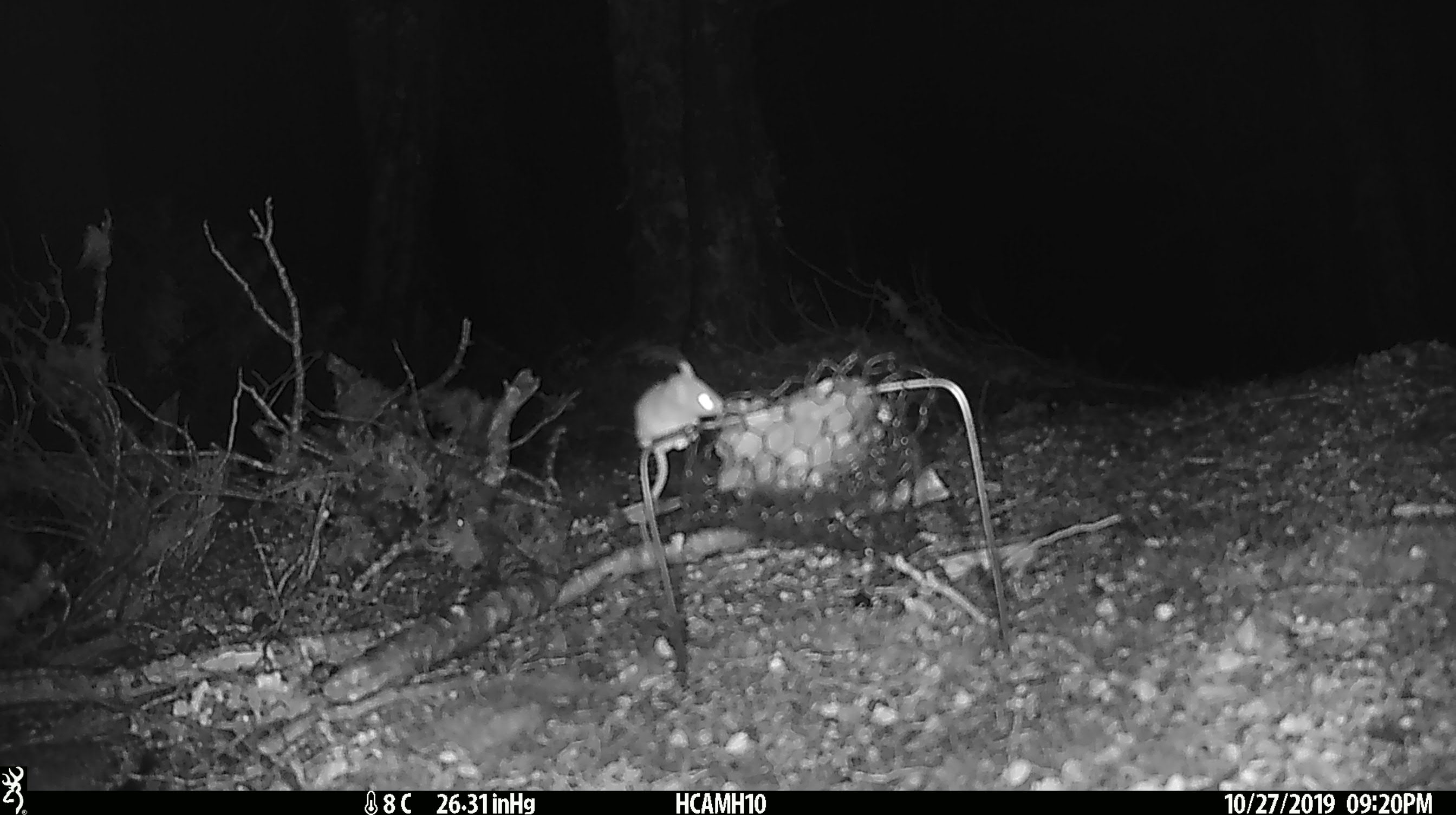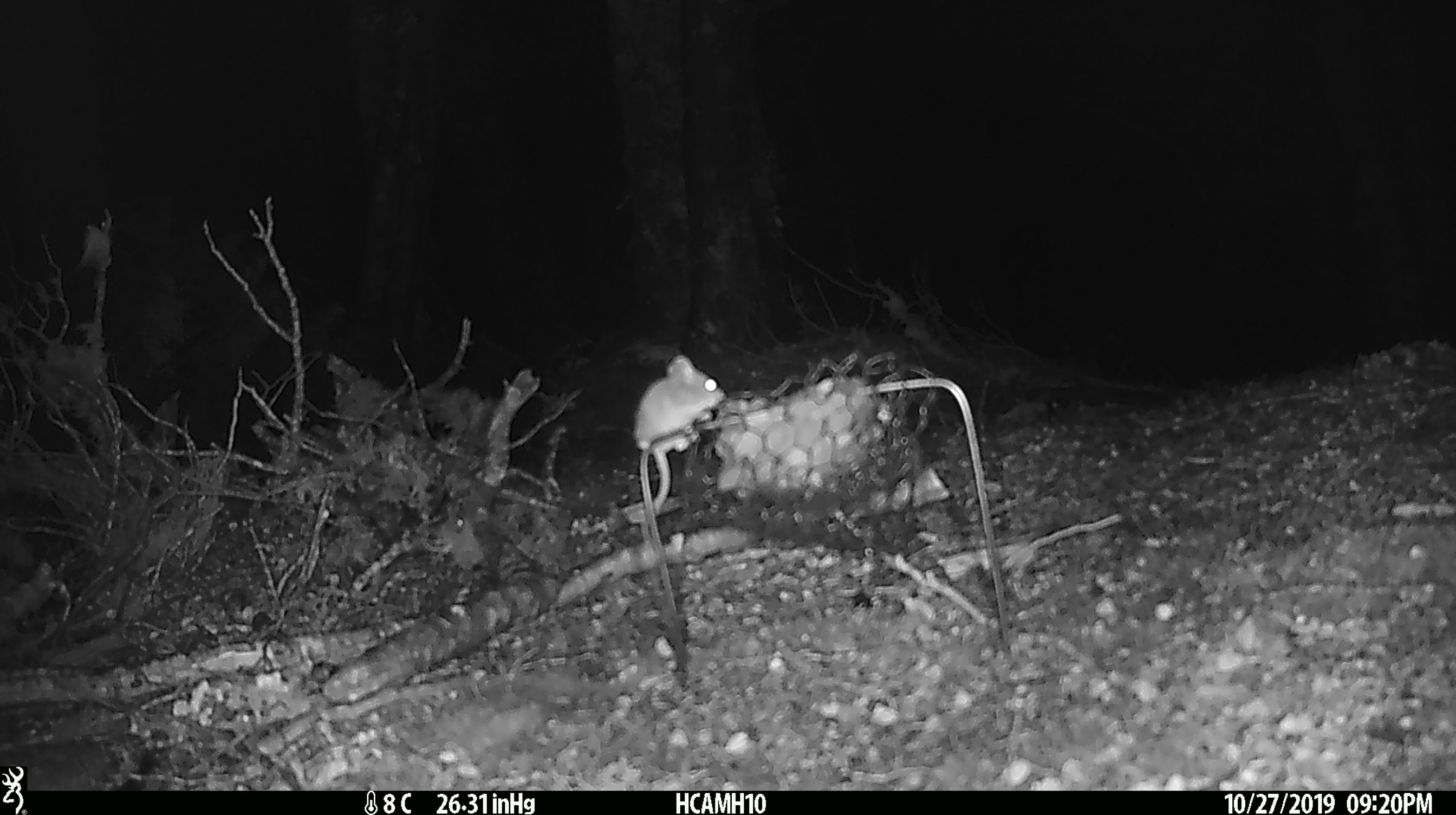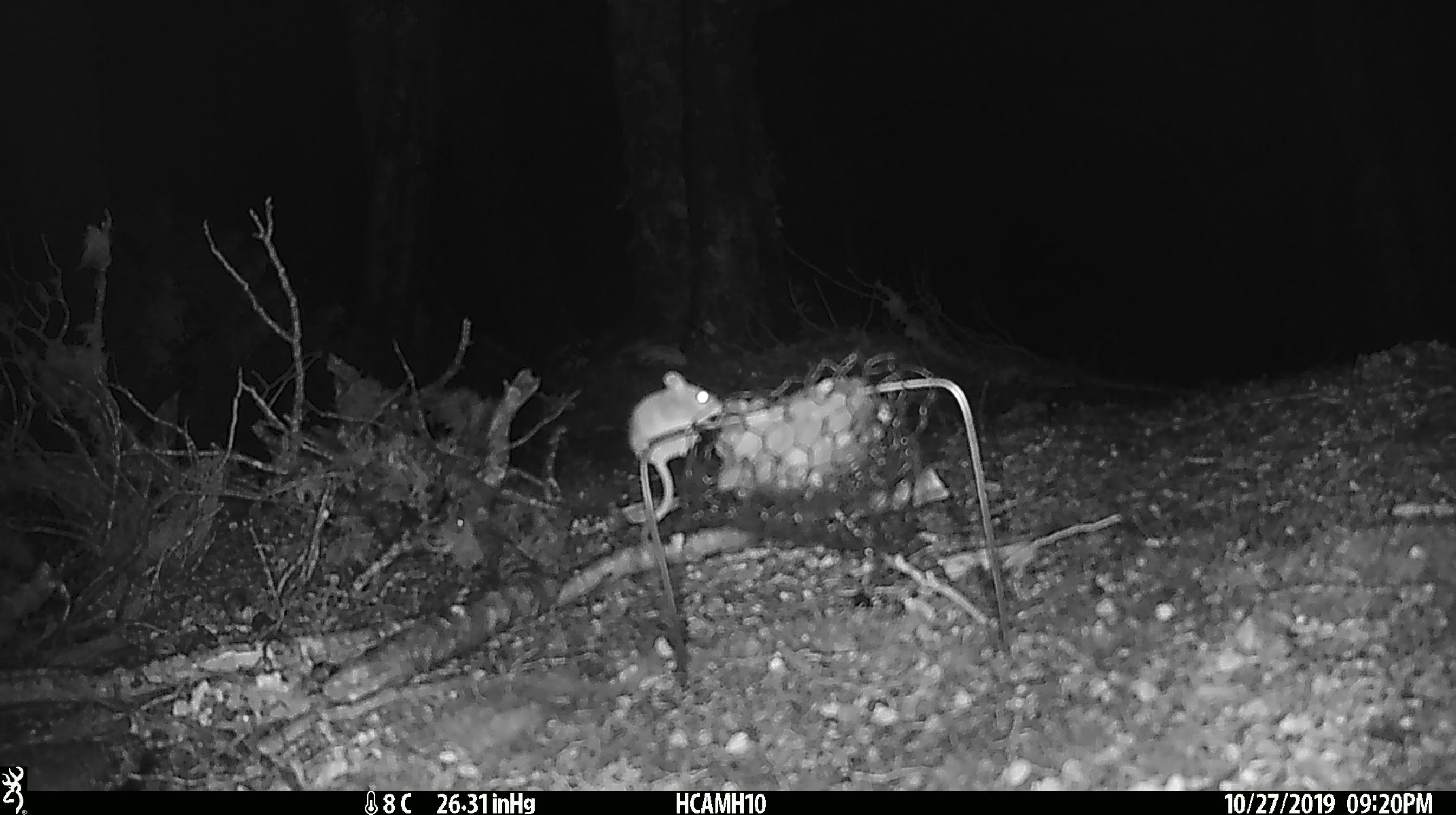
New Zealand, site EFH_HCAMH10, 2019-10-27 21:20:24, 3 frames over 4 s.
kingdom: Animalia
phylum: Chordata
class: Mammalia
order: Rodentia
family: Muridae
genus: Mus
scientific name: Mus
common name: mouse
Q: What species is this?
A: Mouse (Mus).